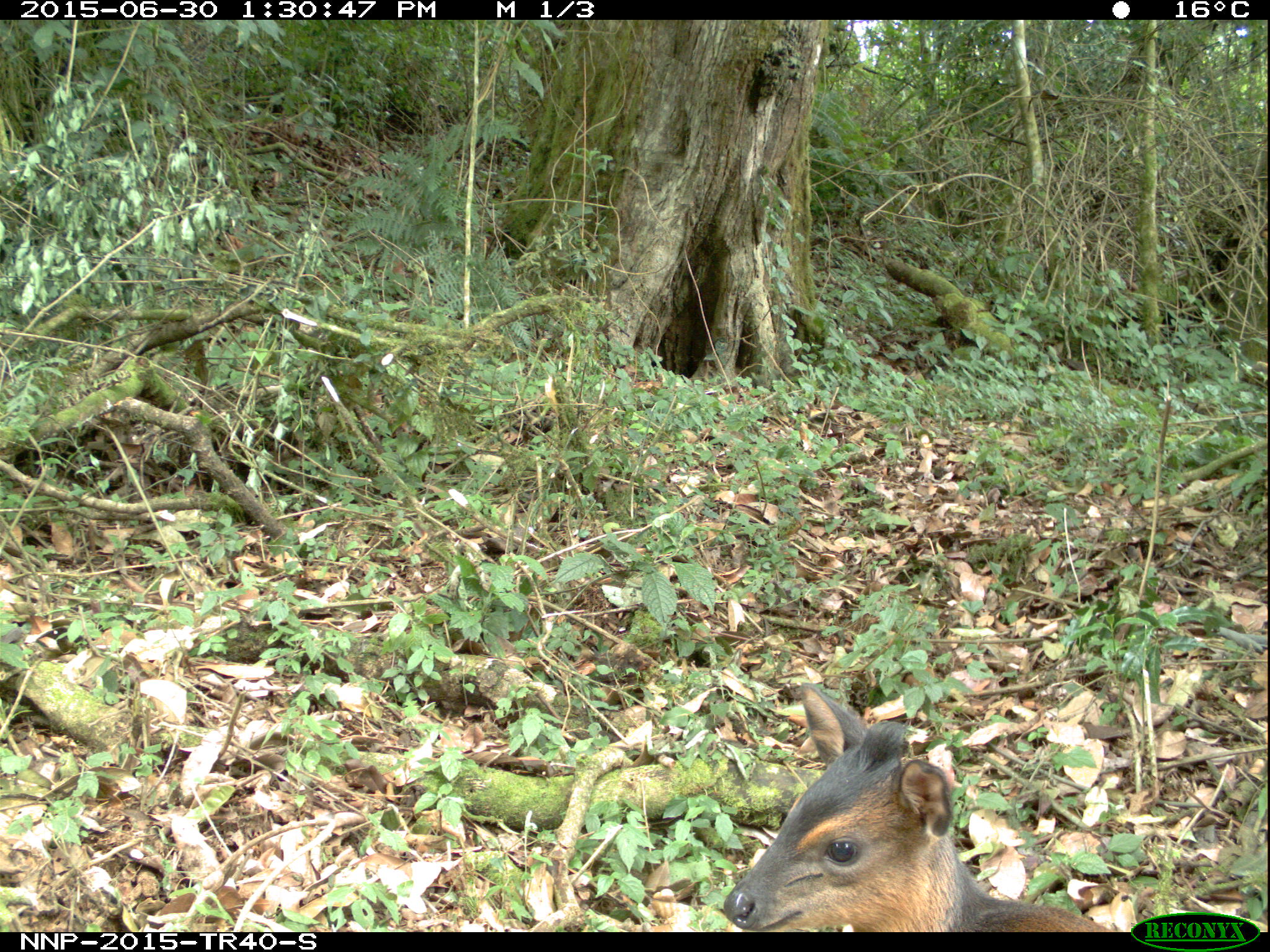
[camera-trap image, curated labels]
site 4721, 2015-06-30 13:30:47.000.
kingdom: Animalia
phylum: Chordata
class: Mammalia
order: Artiodactyla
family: Bovidae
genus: Cephalophus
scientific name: Cephalophus nigrifrons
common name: black-fronted duiker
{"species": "Cephalophus nigrifrons (black-fronted duiker)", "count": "1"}